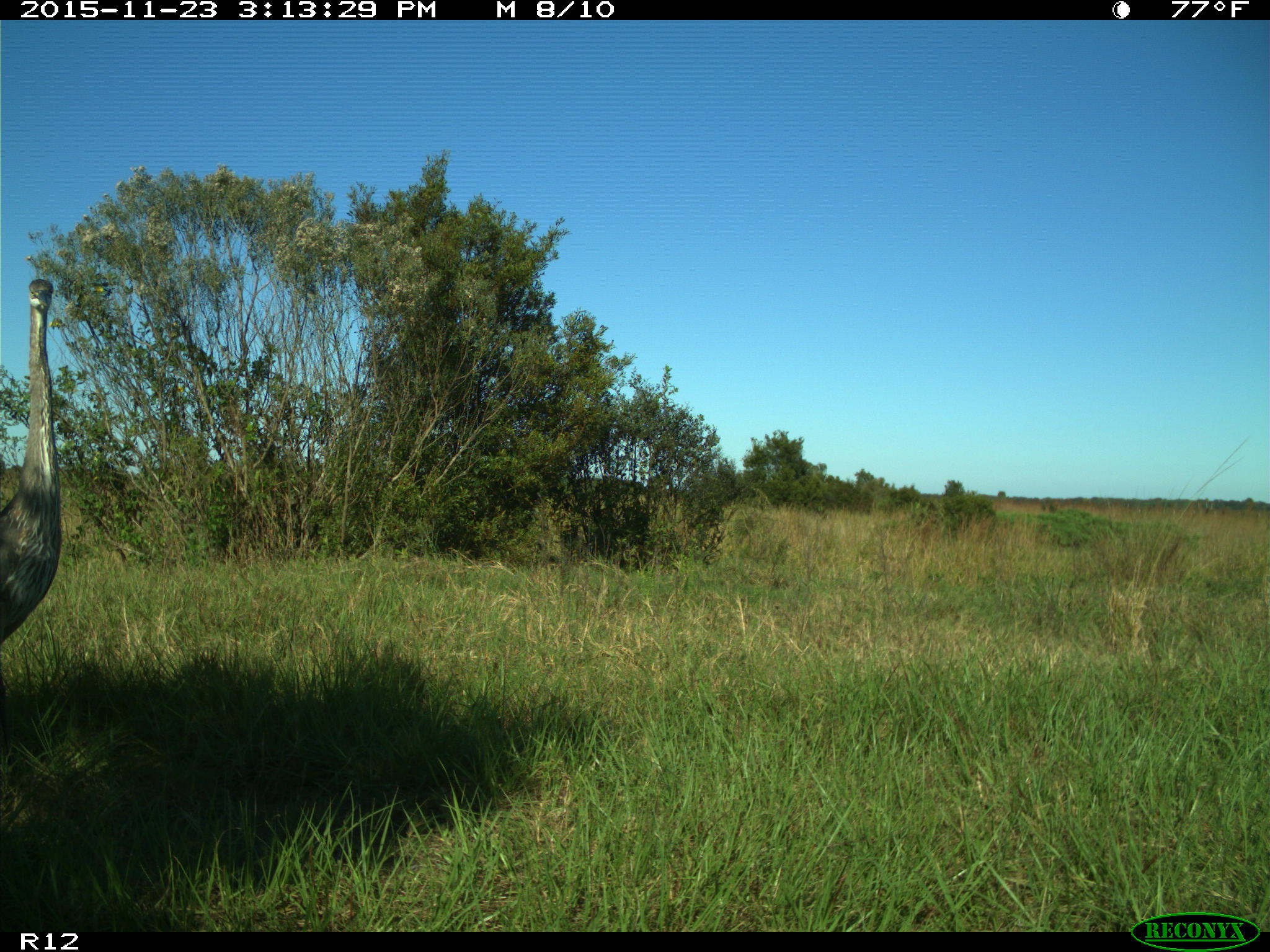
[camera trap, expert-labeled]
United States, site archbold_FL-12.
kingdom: Animalia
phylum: Chordata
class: Aves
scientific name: Aves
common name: birds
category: unidentified bird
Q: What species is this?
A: Unidentified bird (birds) (Aves).